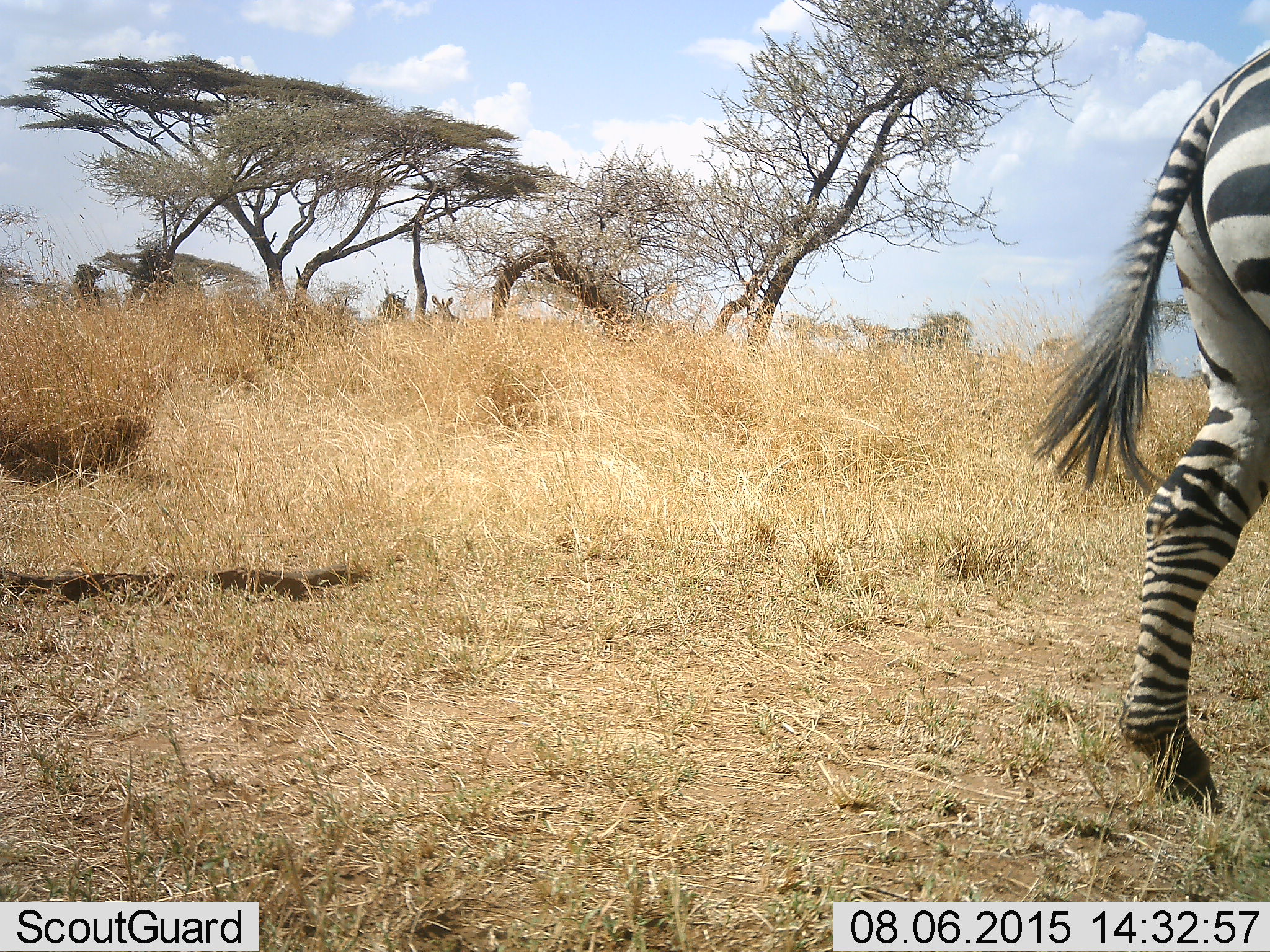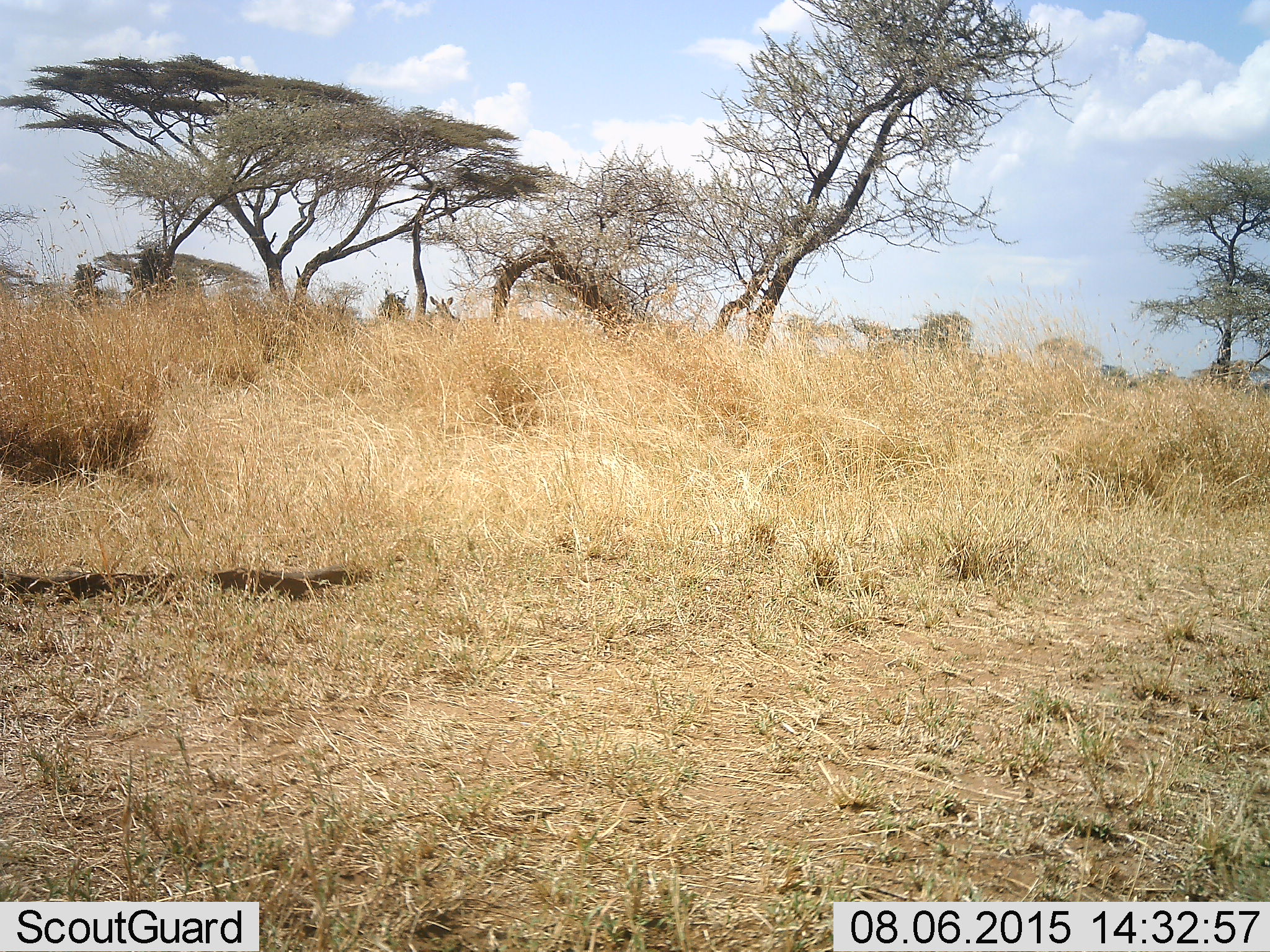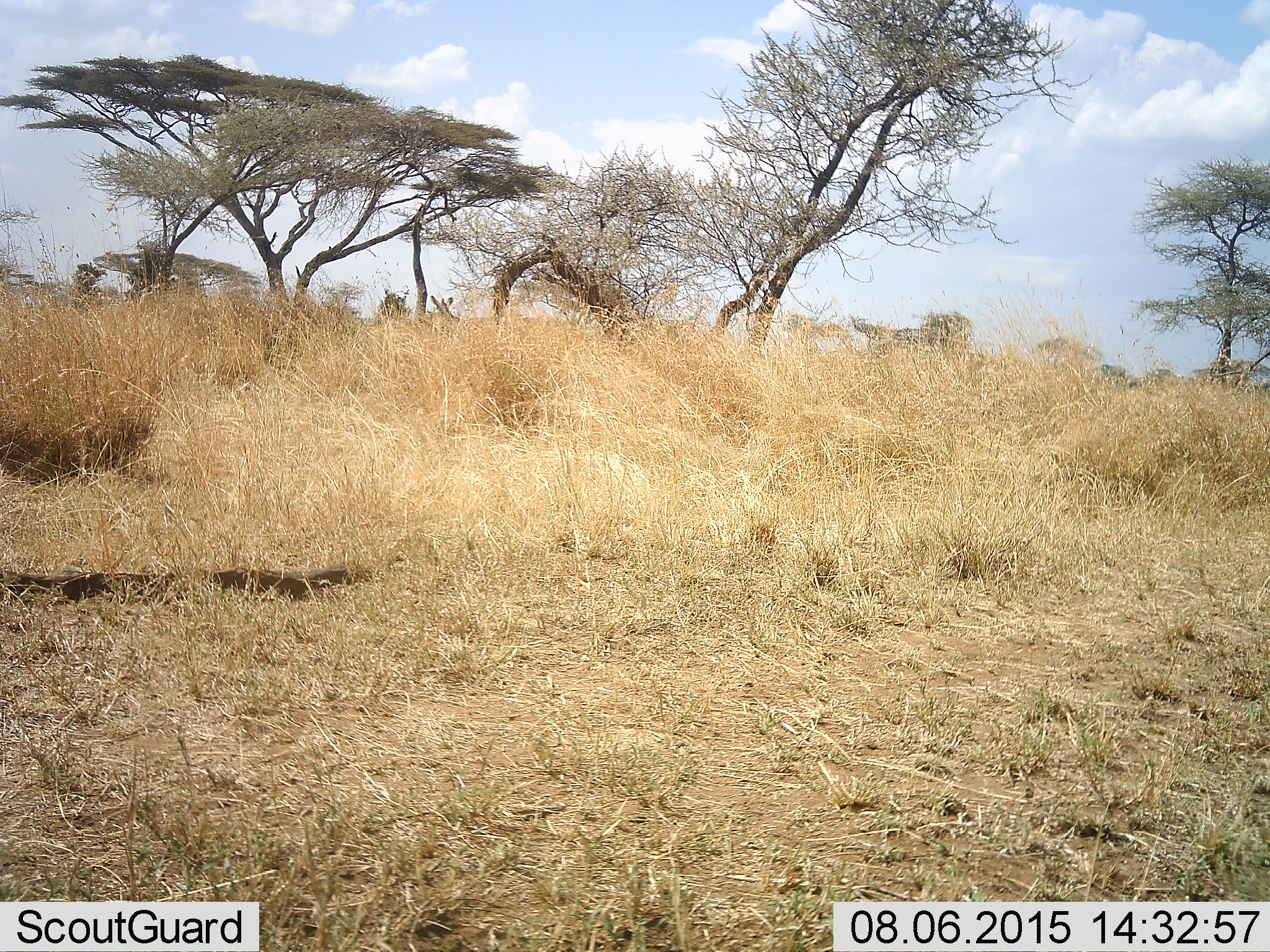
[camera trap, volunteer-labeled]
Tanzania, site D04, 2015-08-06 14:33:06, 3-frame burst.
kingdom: Animalia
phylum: Chordata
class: Mammalia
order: Perissodactyla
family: Equidae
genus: Equus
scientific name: Equus quagga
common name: plains zebra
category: zebra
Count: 1.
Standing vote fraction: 35%.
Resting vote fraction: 0%.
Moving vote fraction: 88%.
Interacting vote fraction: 0%.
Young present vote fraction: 0%.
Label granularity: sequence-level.